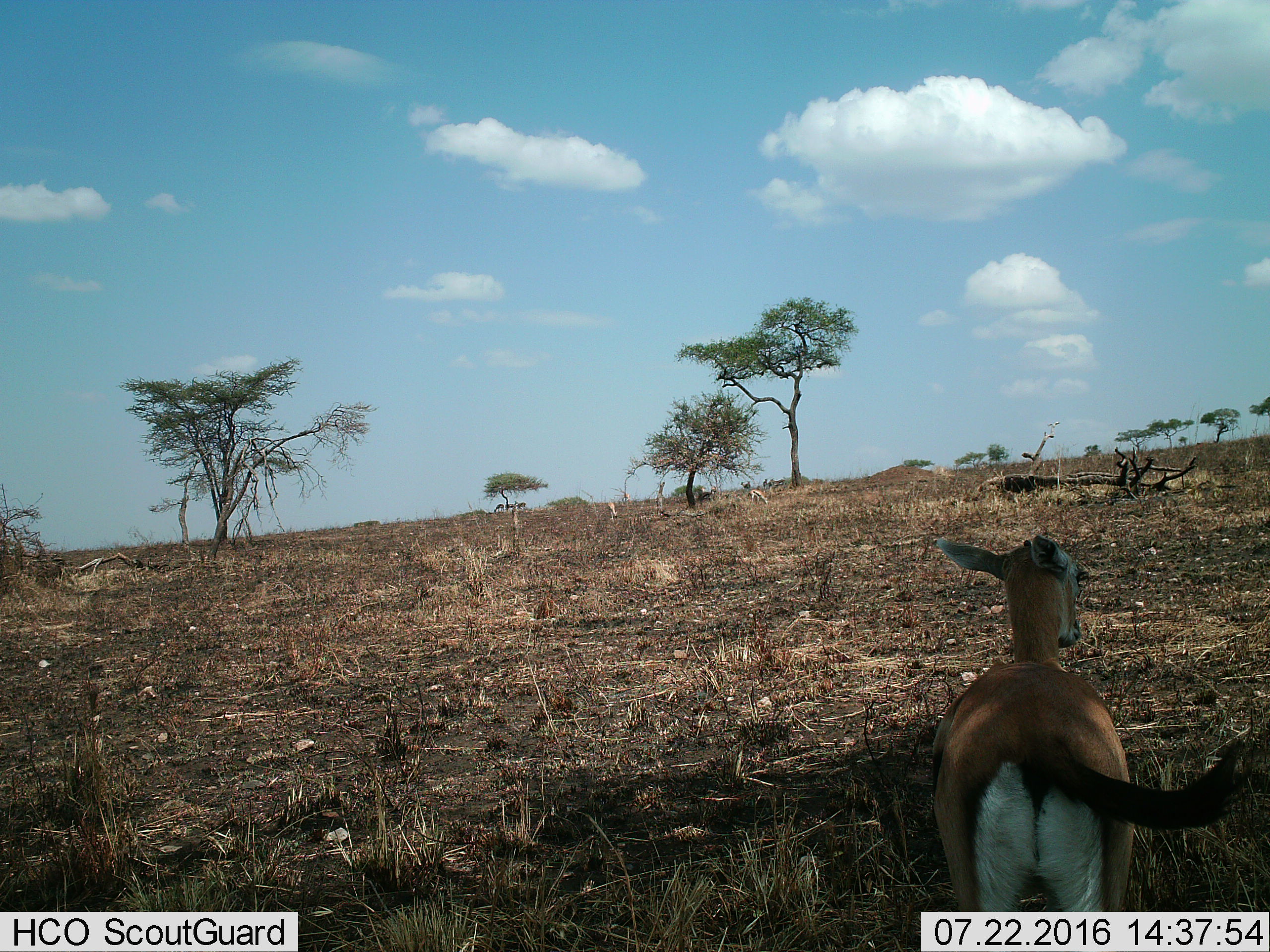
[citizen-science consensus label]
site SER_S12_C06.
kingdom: Animalia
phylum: Chordata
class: Mammalia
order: Artiodactyla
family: Bovidae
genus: Eudorcas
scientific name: Eudorcas thomsonii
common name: thomson's gazelle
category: gazellethomsons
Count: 1.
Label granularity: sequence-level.